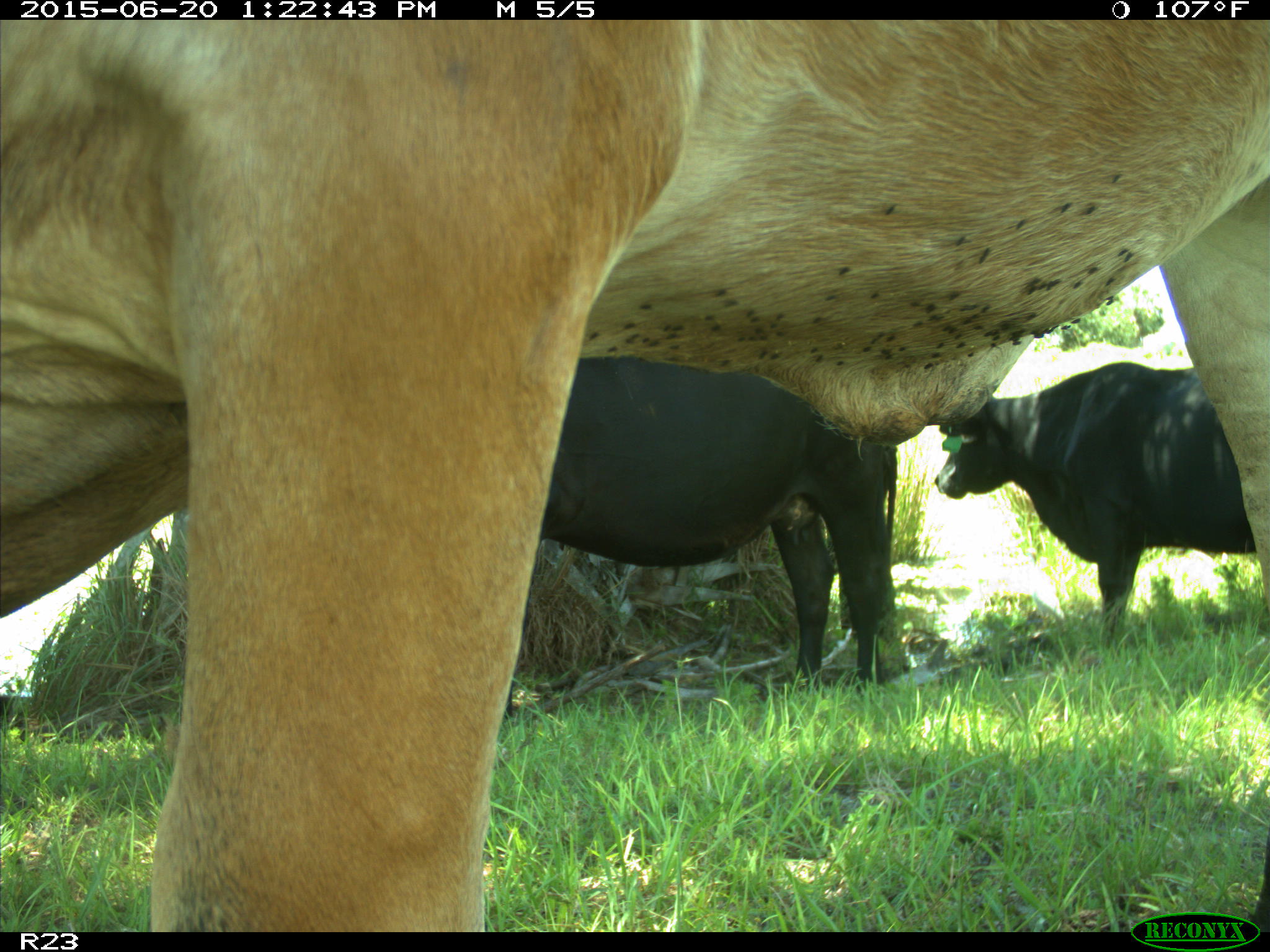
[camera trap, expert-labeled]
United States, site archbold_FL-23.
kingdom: Animalia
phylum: Chordata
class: Mammalia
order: Artiodactyla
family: Bovidae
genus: Bos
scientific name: Bos taurus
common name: domestic cow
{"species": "Bos taurus (domestic cow)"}